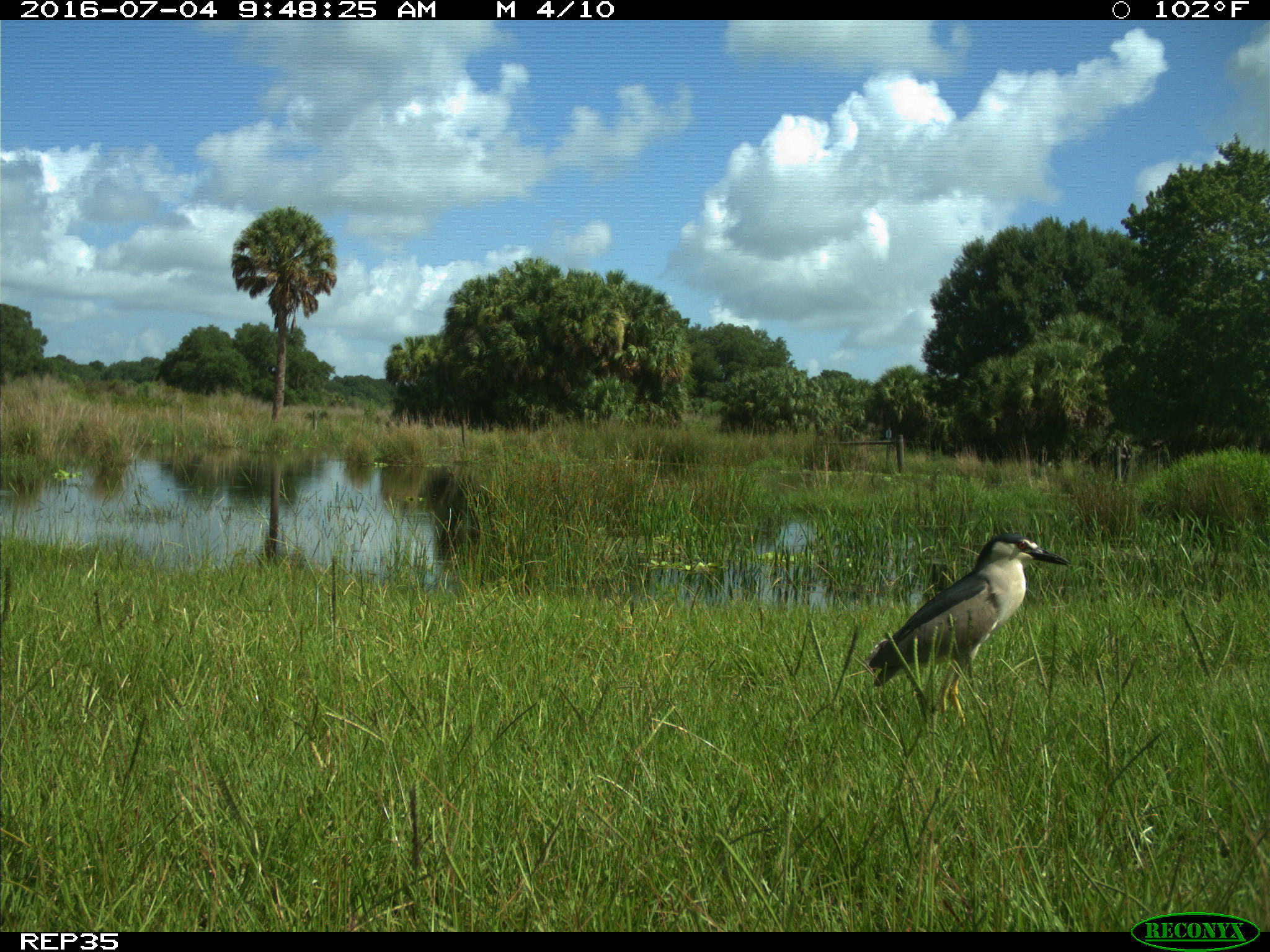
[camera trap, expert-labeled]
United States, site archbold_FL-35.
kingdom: Animalia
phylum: Chordata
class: Aves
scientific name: Aves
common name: birds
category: unidentified bird